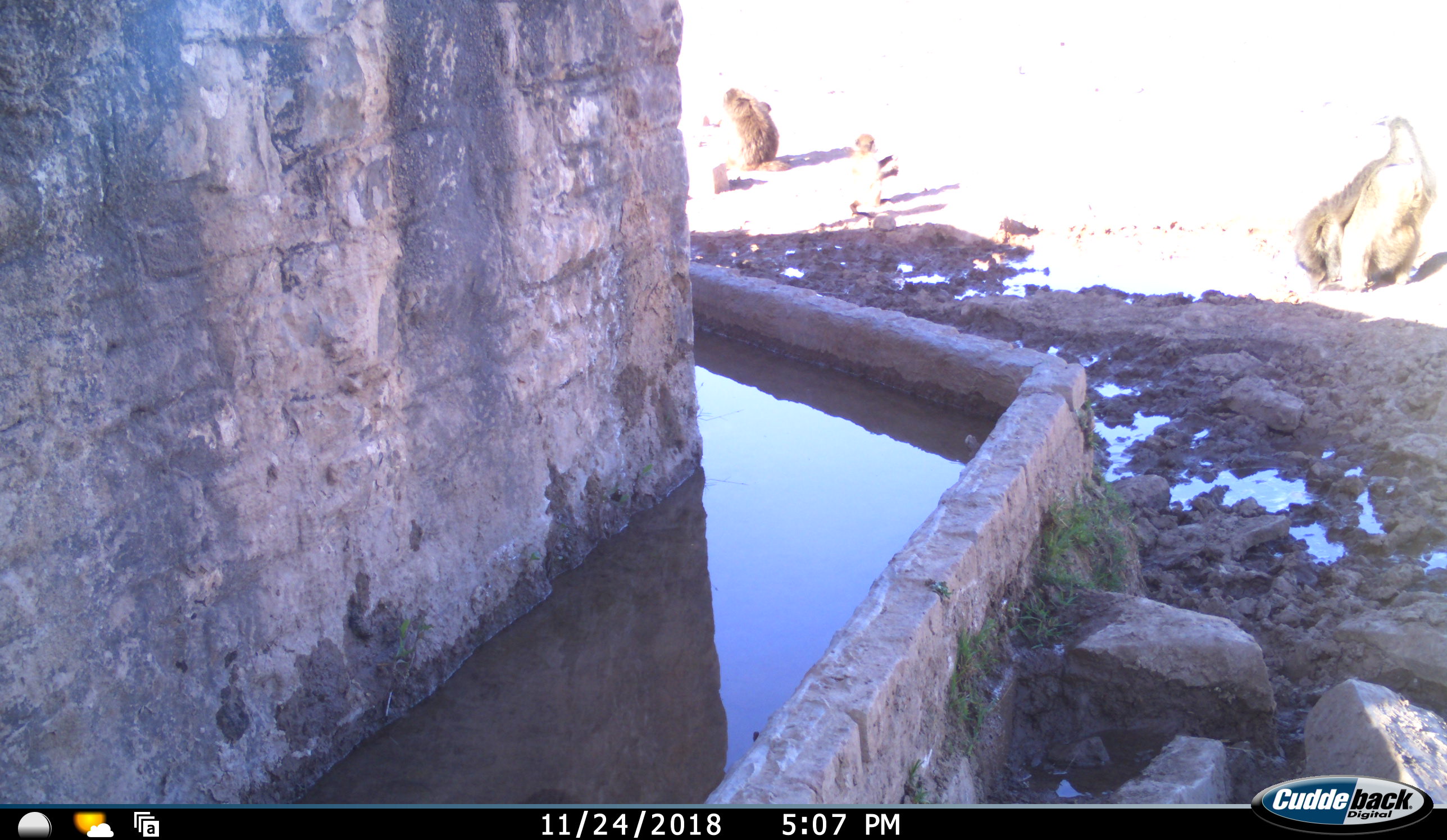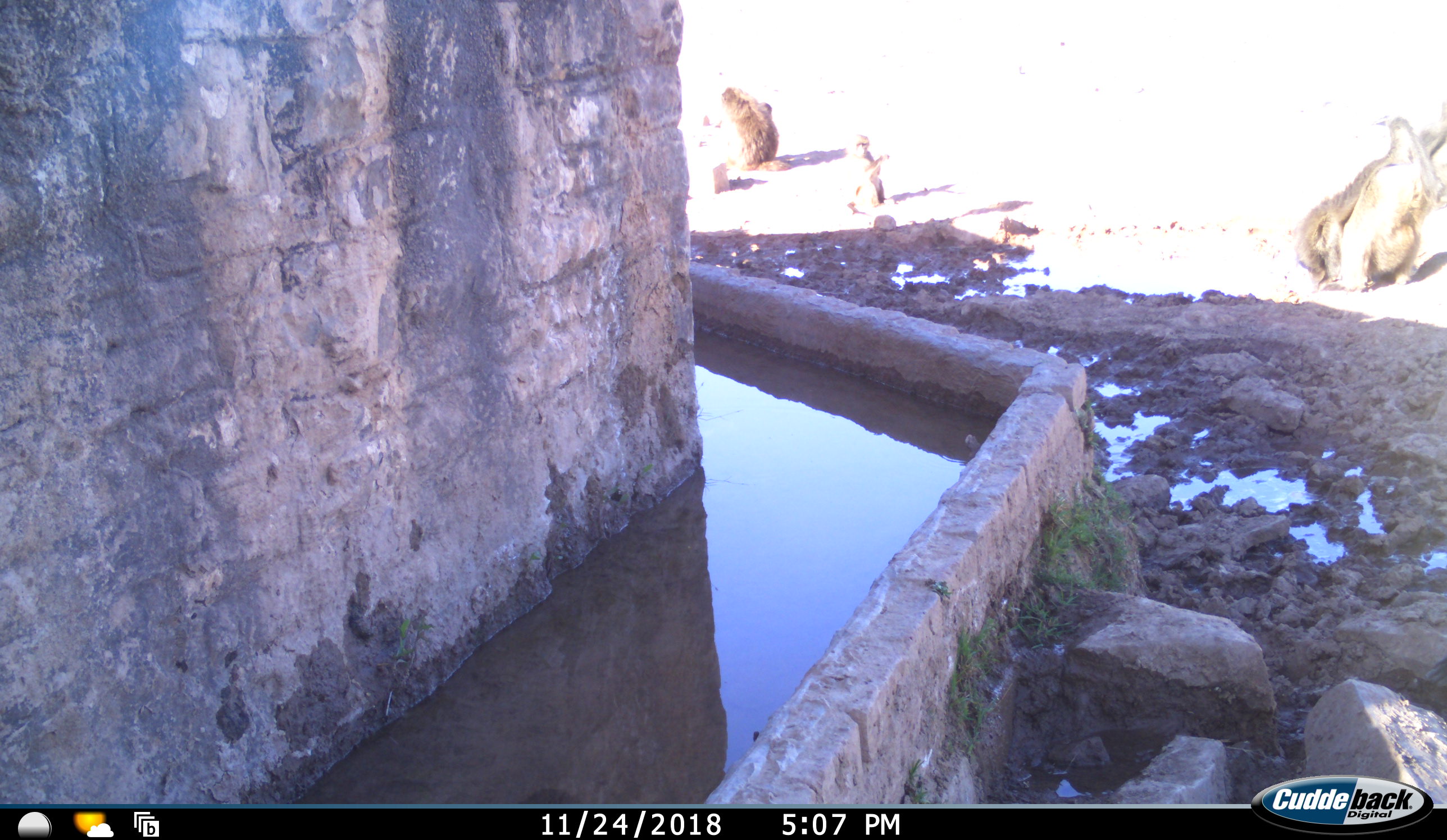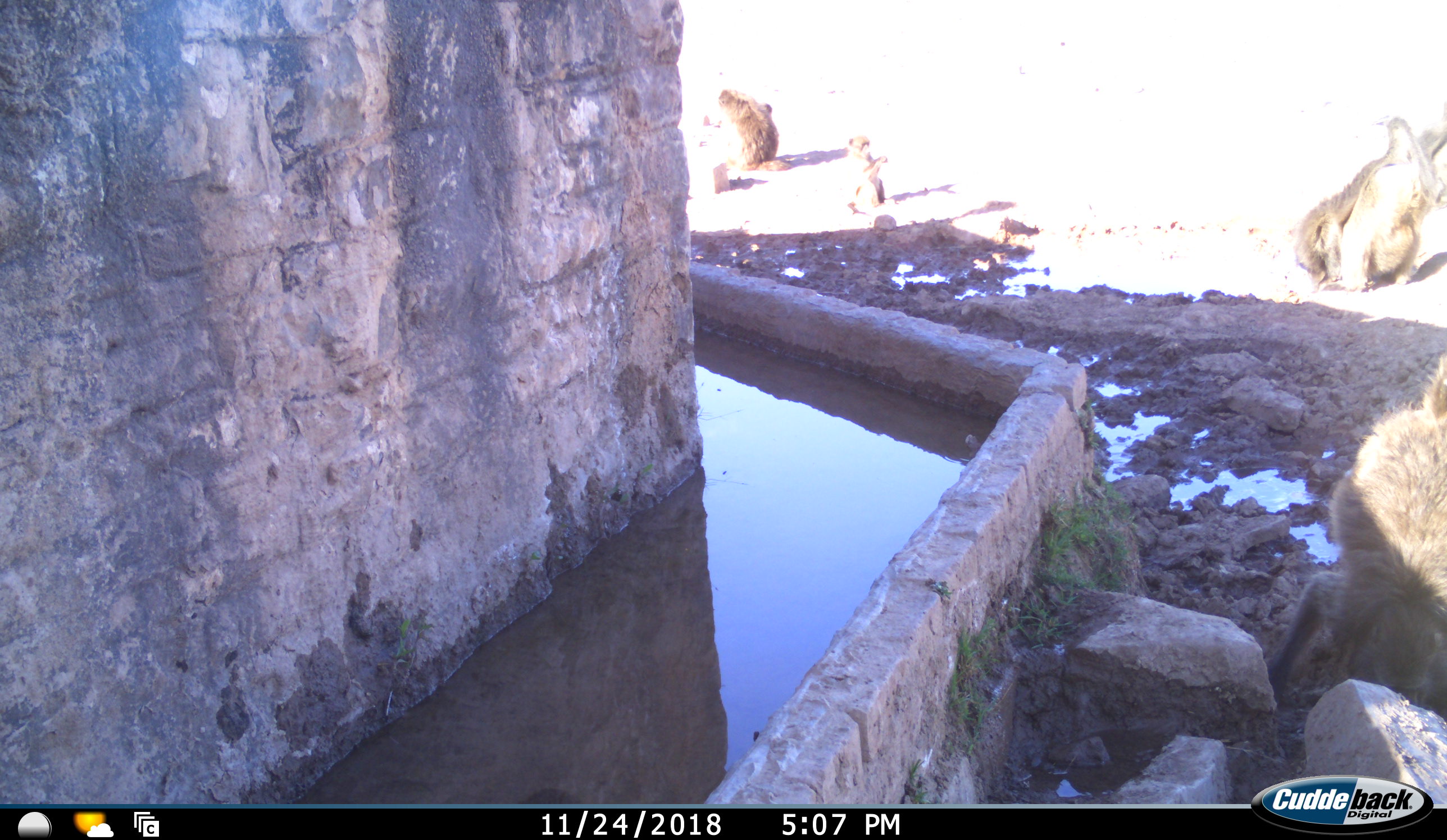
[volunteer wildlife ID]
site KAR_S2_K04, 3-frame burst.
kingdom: Animalia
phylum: Chordata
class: Mammalia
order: Primates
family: Cercopithecidae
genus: Papio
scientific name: Papio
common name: baboon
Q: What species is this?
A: Baboon (Papio).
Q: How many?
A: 4.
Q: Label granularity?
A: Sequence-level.